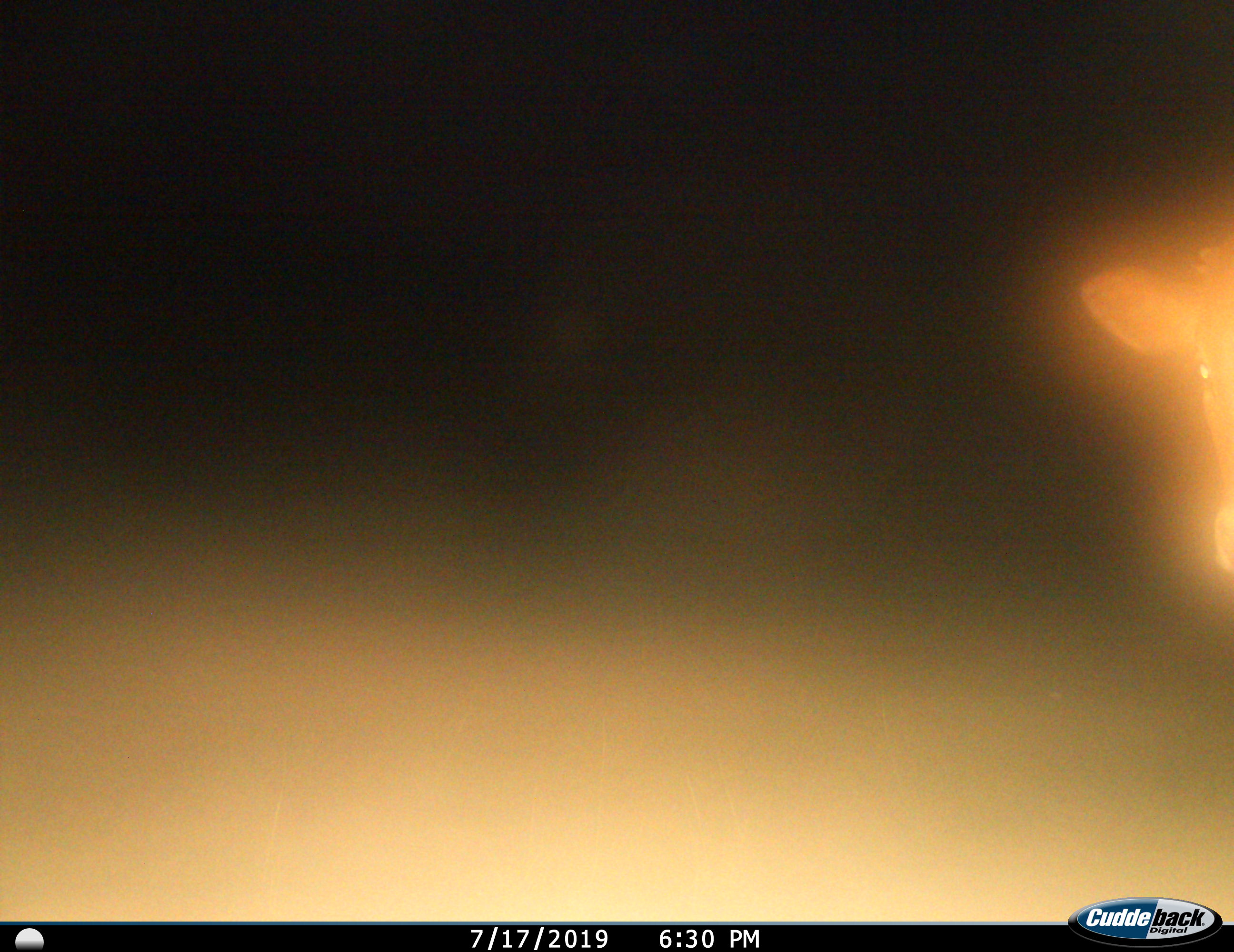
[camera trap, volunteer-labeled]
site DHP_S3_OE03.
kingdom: Animalia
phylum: Chordata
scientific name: Vertebrata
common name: domestic animal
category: domesticanimal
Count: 1.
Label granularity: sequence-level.